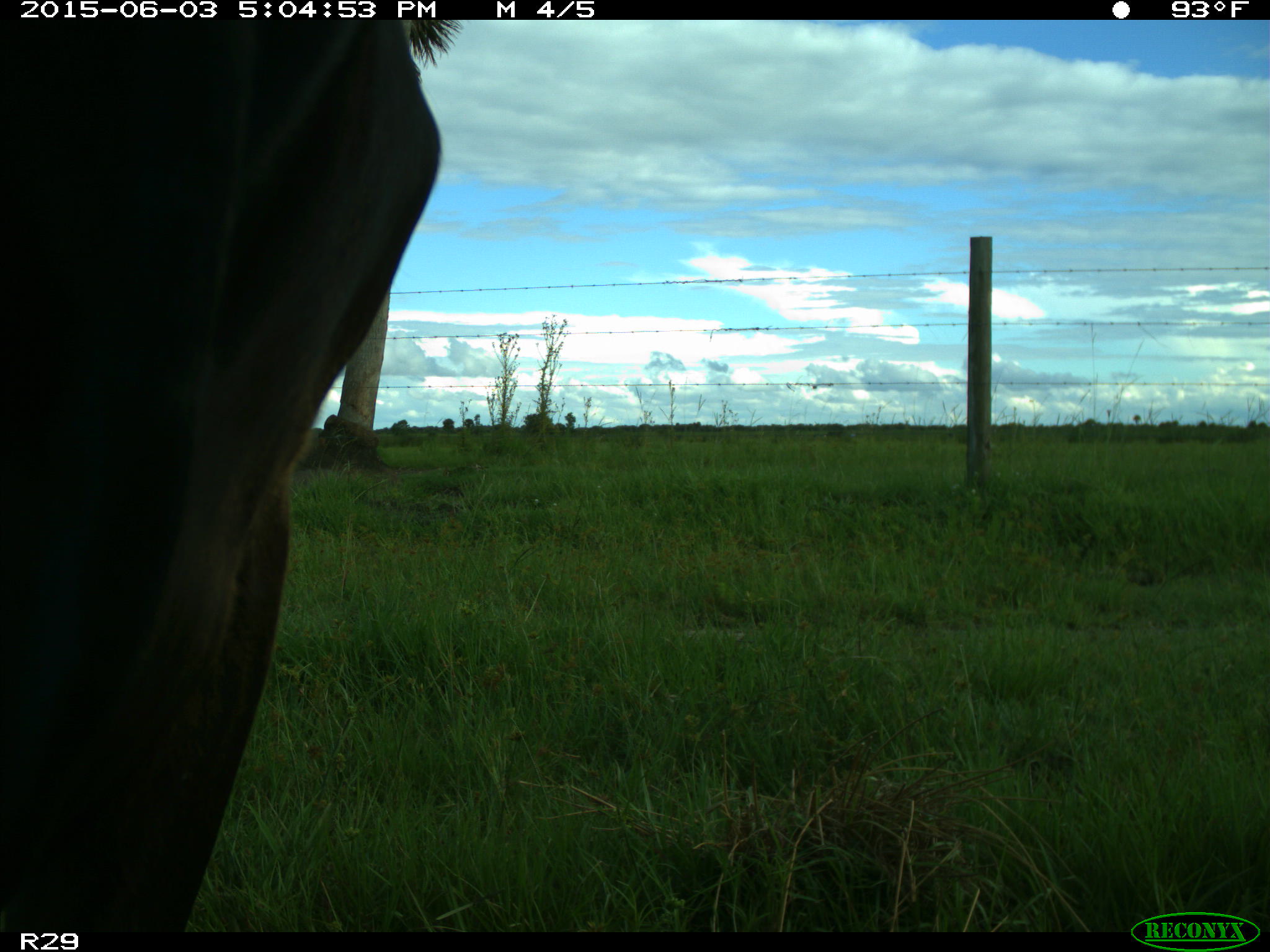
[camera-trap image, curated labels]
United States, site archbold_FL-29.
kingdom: Animalia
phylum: Chordata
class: Mammalia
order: Artiodactyla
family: Bovidae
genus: Bos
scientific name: Bos taurus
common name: domestic cow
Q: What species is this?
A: Bos taurus (domestic cow).